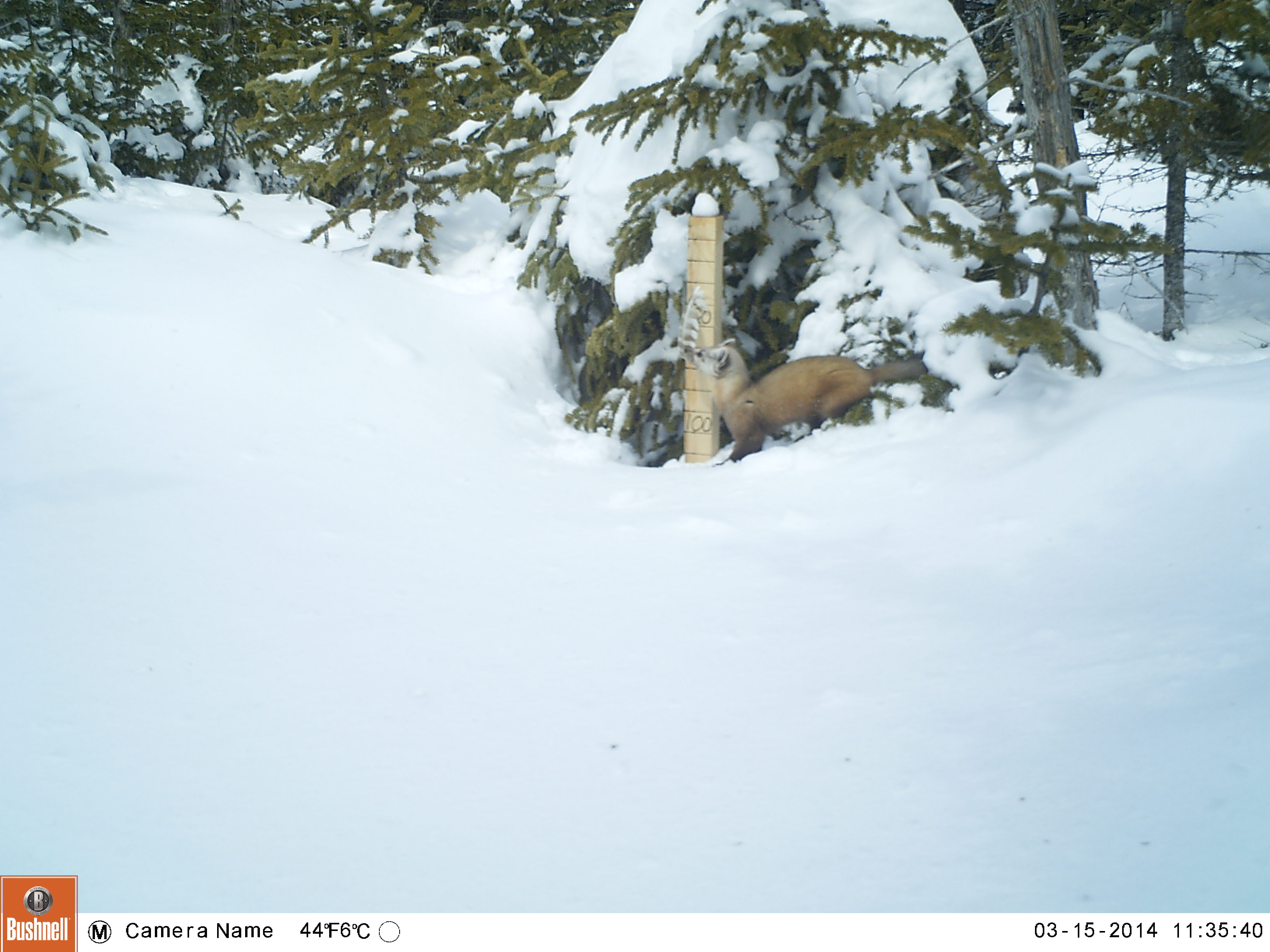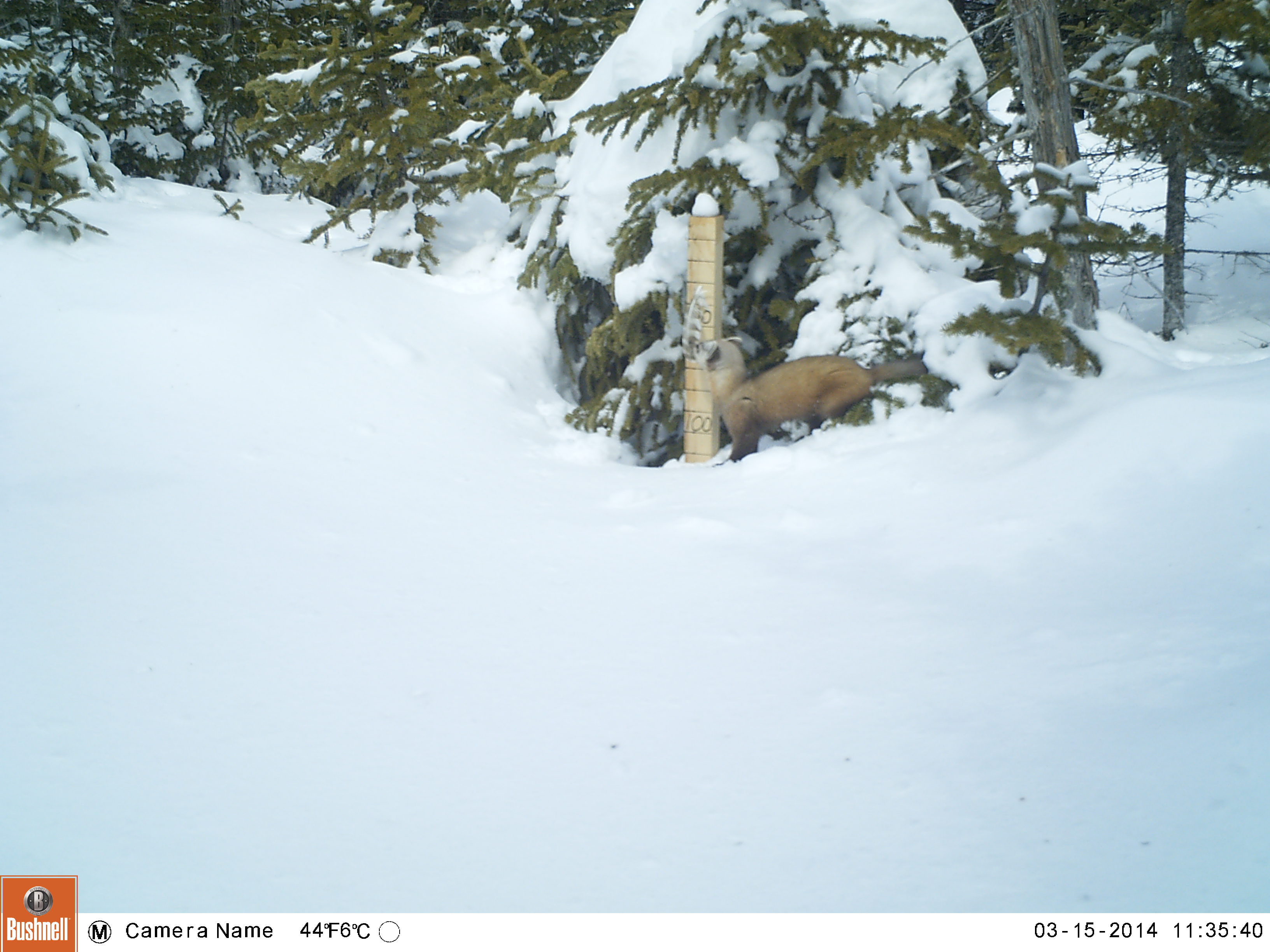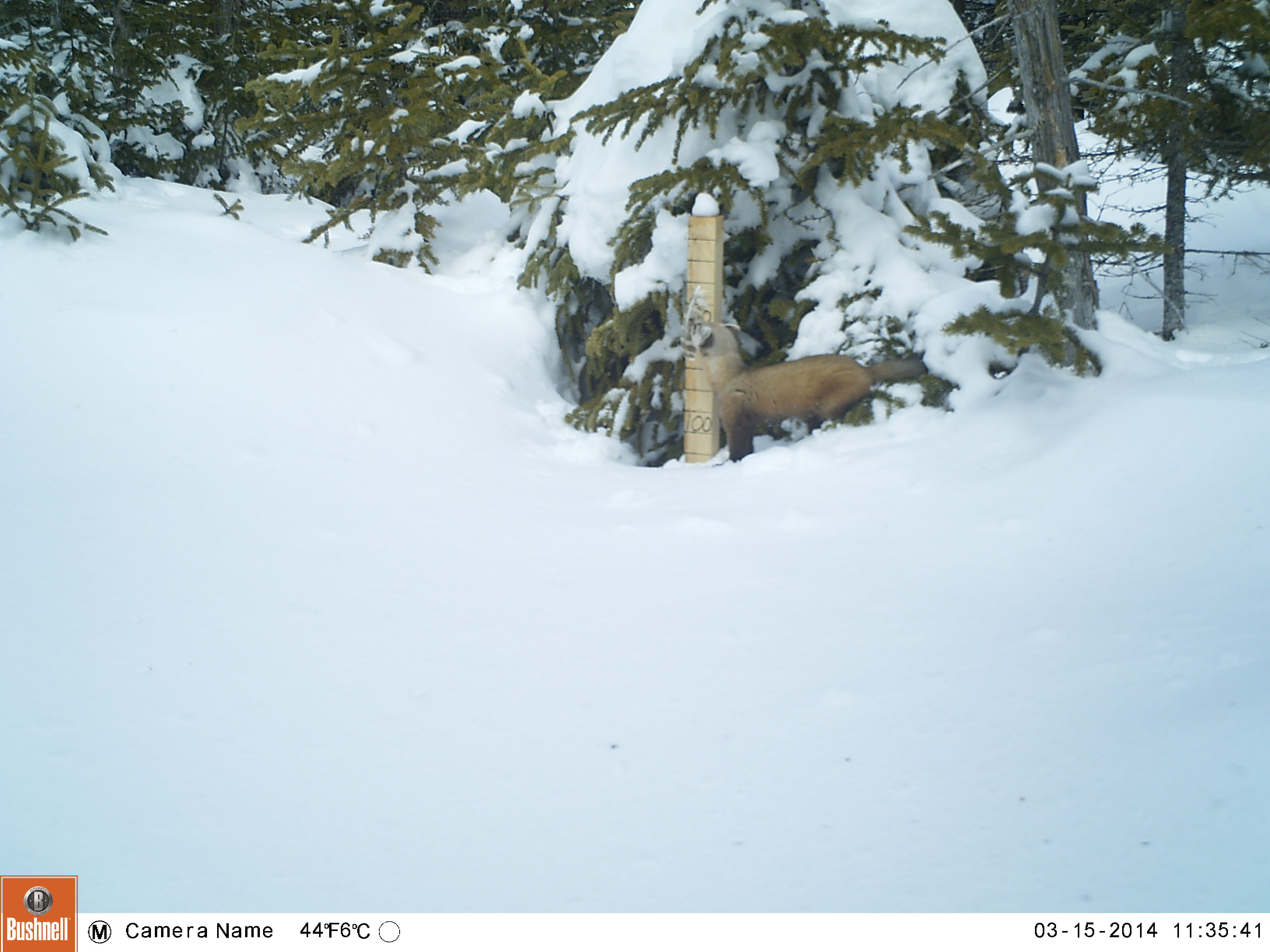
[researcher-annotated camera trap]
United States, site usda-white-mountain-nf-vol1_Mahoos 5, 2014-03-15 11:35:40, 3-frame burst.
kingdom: Animalia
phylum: Chordata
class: Mammalia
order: Carnivora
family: Mustelidae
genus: Martes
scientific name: Martes americana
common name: american marten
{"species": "american marten (Martes americana)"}